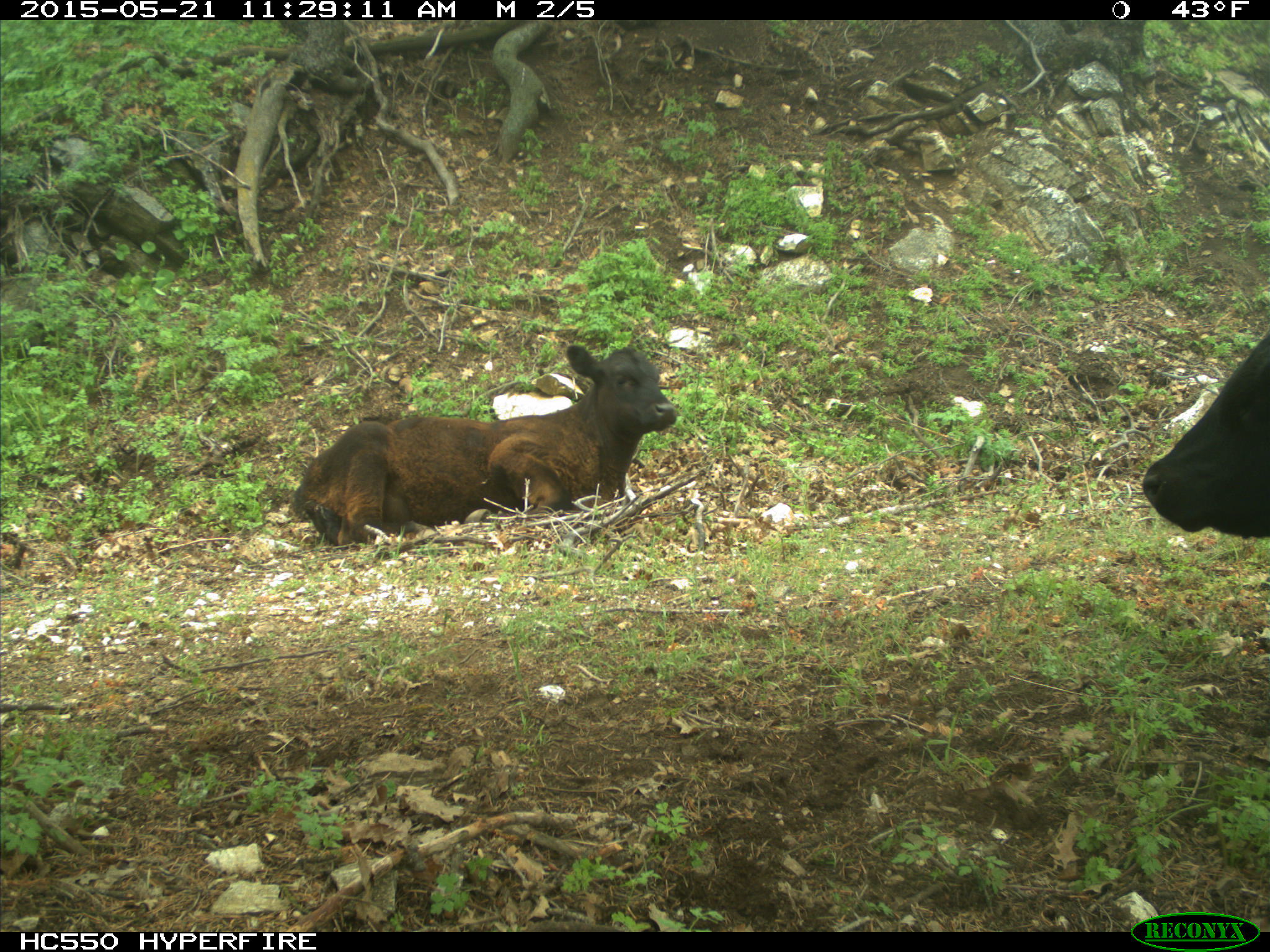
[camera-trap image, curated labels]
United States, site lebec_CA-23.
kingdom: Animalia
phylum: Chordata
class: Mammalia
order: Artiodactyla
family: Bovidae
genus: Bos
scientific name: Bos taurus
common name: domestic cow